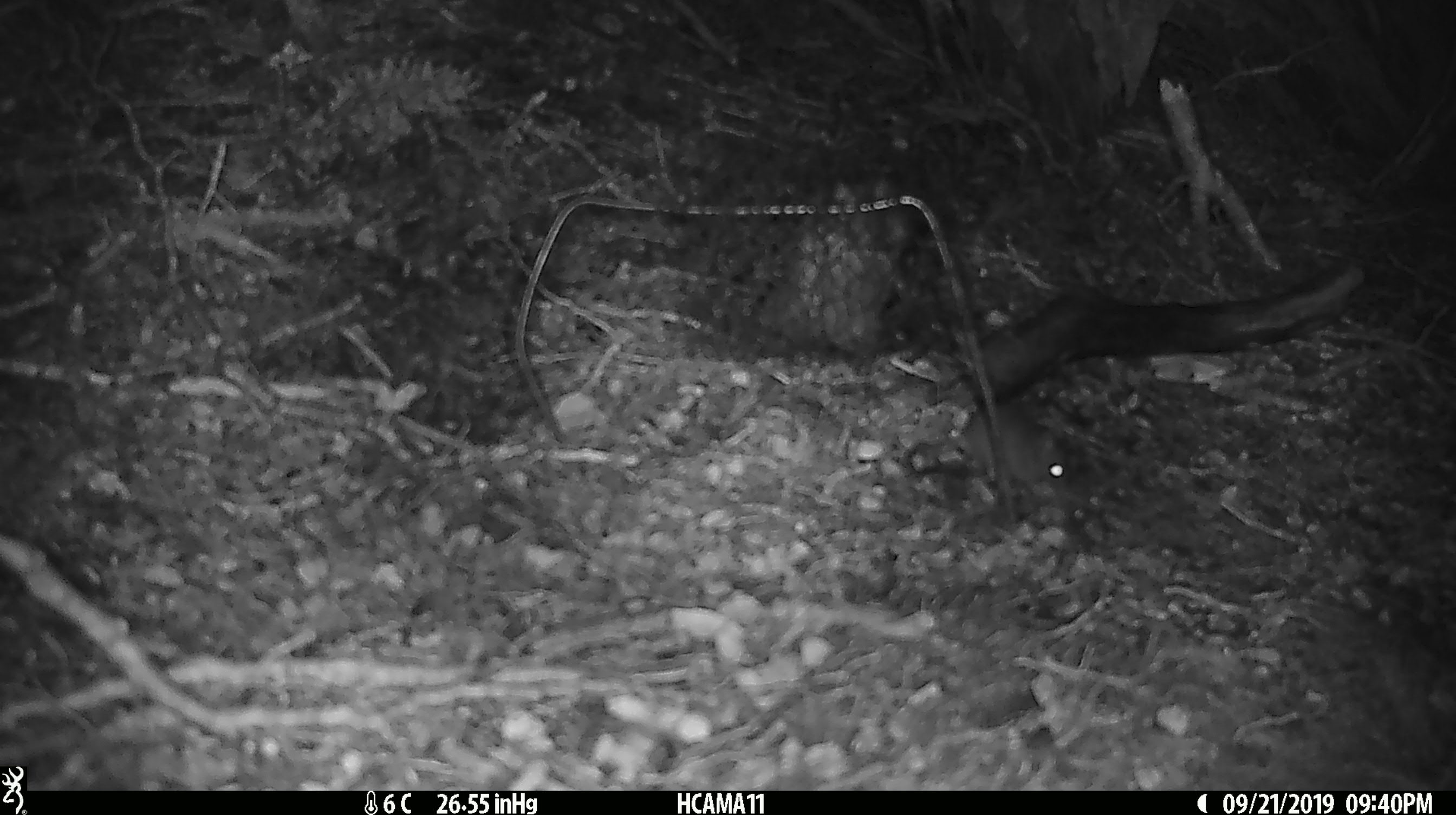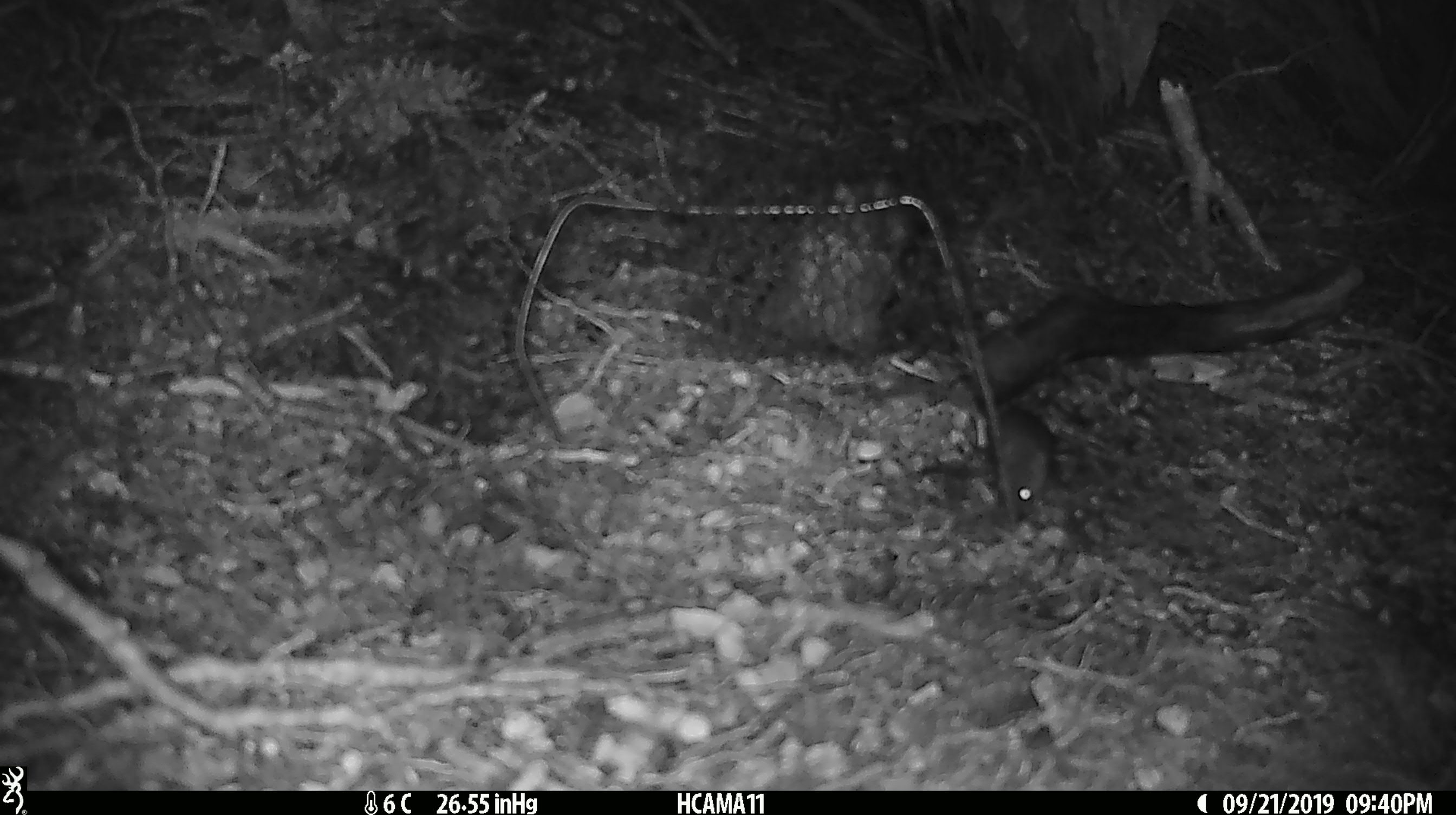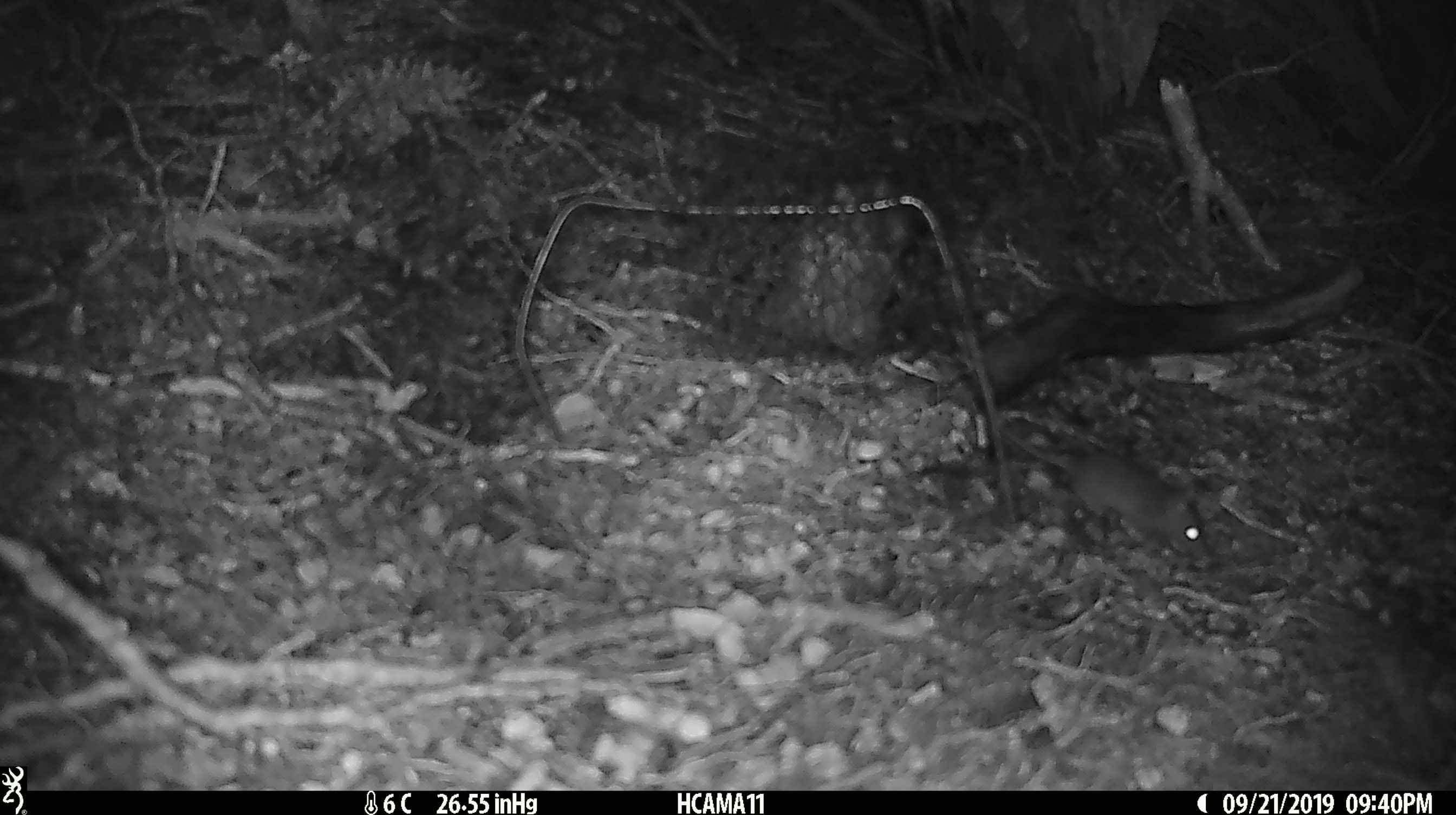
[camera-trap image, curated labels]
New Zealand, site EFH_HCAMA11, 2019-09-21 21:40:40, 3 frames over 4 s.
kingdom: Animalia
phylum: Chordata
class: Mammalia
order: Rodentia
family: Muridae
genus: Mus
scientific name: Mus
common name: mouse